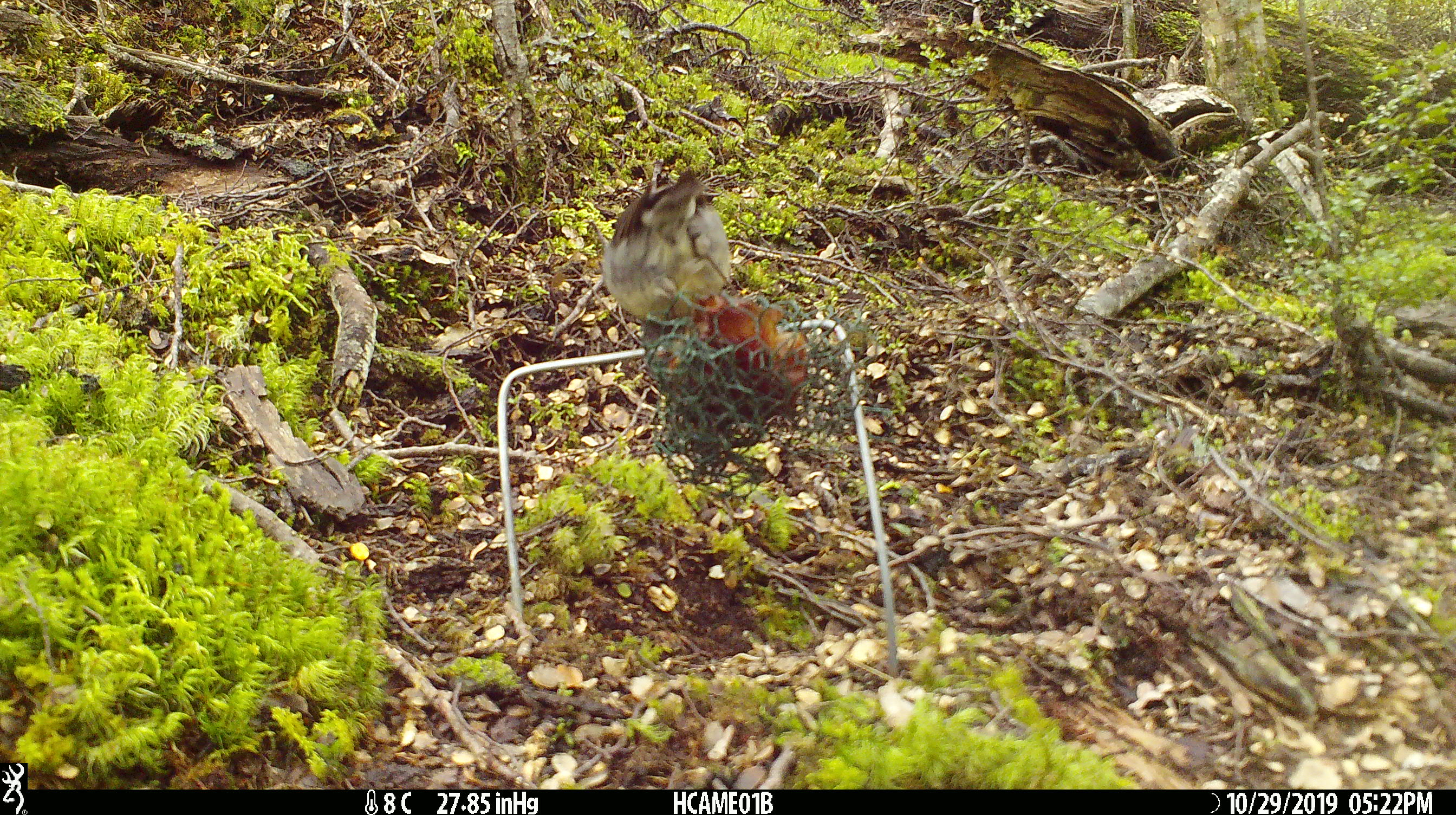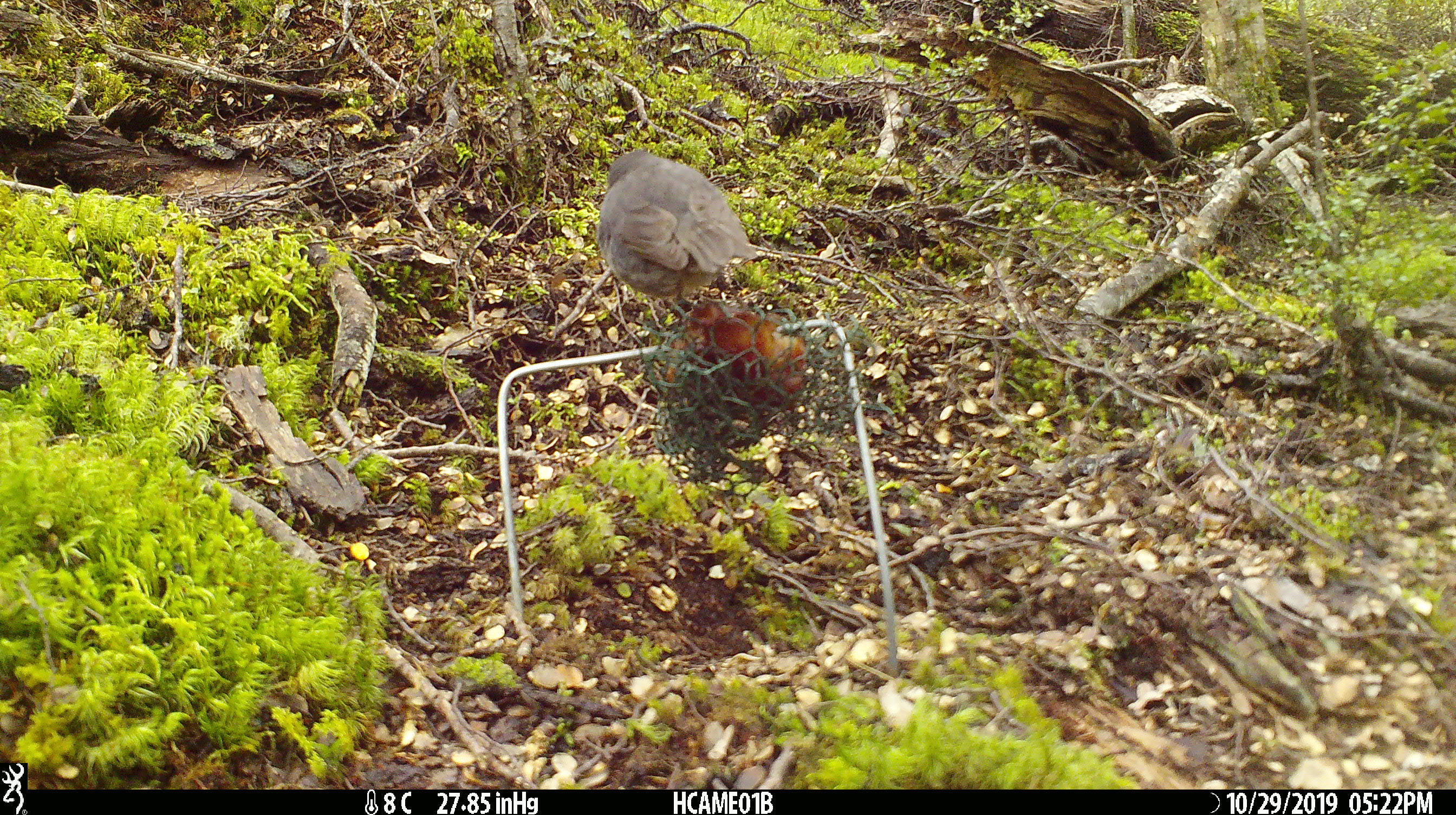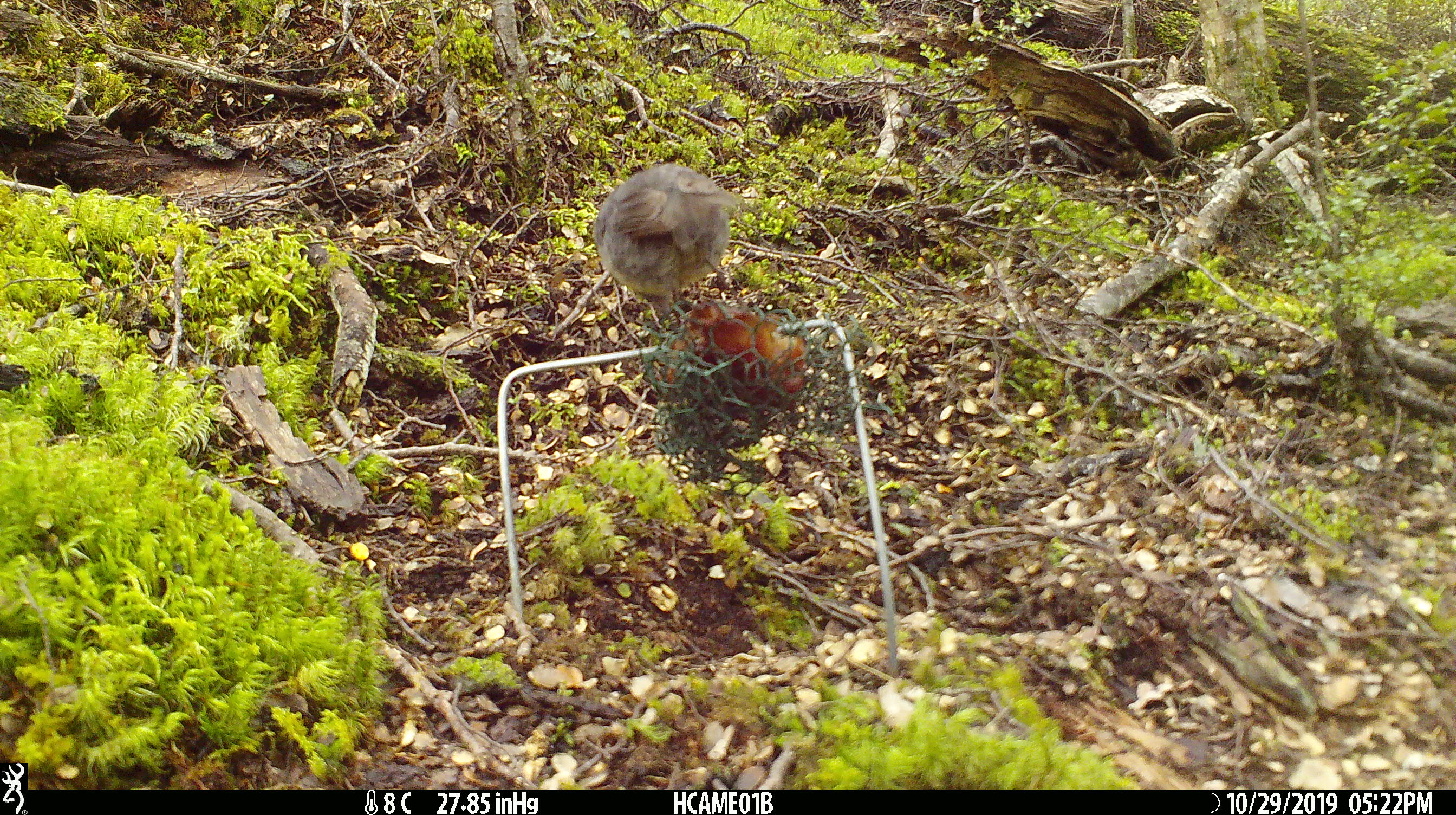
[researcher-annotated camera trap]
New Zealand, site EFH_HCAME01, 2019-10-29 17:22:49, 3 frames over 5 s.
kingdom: Animalia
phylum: Chordata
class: Aves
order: Passeriformes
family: Petroicidae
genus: Petroica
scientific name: Petroica australis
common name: new zealand robin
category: robin